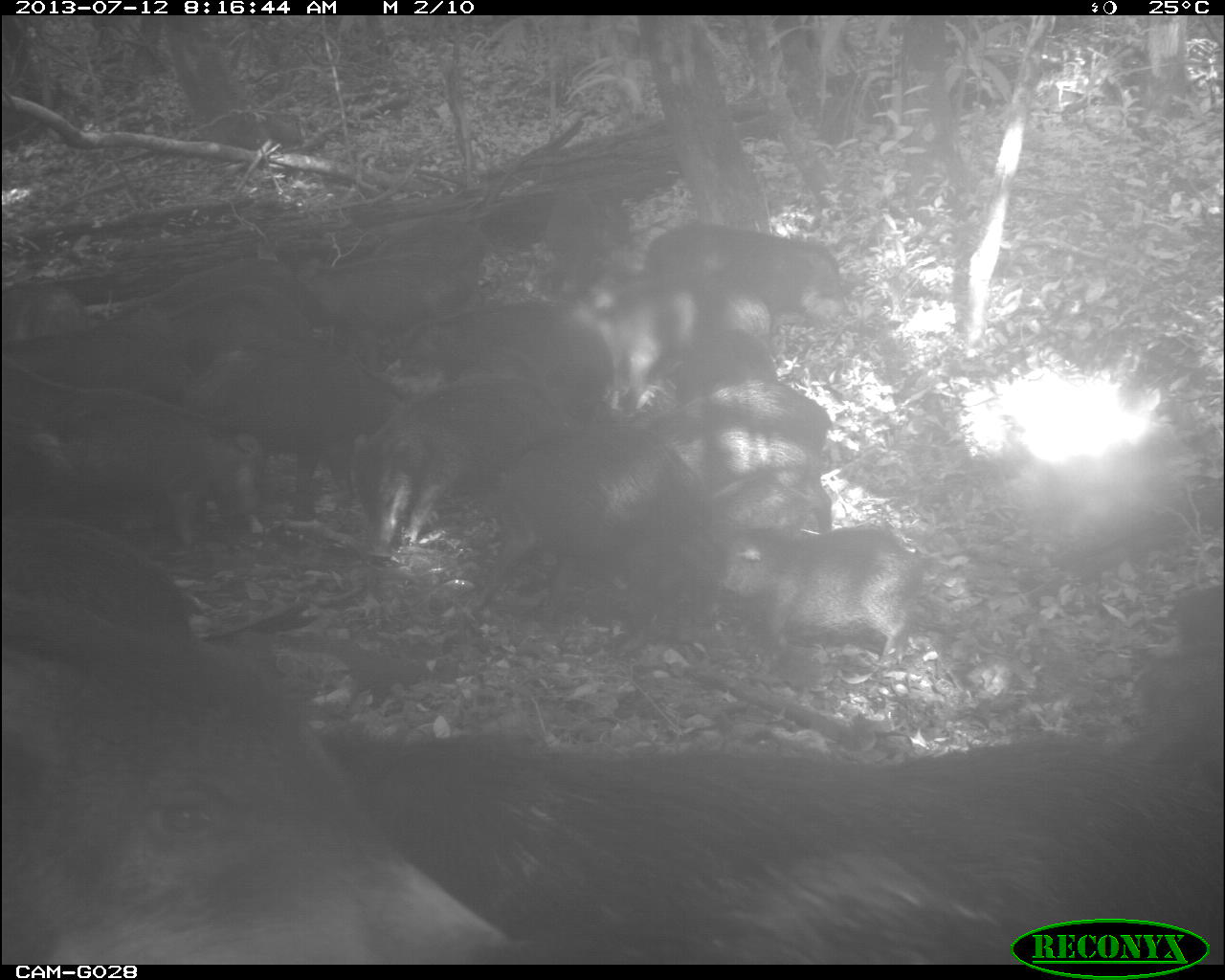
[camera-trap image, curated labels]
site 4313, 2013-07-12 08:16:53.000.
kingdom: Animalia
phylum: Chordata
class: Mammalia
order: Artiodactyla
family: Tayassuidae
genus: Tayassu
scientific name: Tayassu pecari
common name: white-lipped peccary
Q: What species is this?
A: Tayassu pecari (white-lipped peccary).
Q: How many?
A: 20.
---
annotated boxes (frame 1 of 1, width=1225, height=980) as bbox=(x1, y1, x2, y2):
group: bbox=(0, 218, 1225, 963)